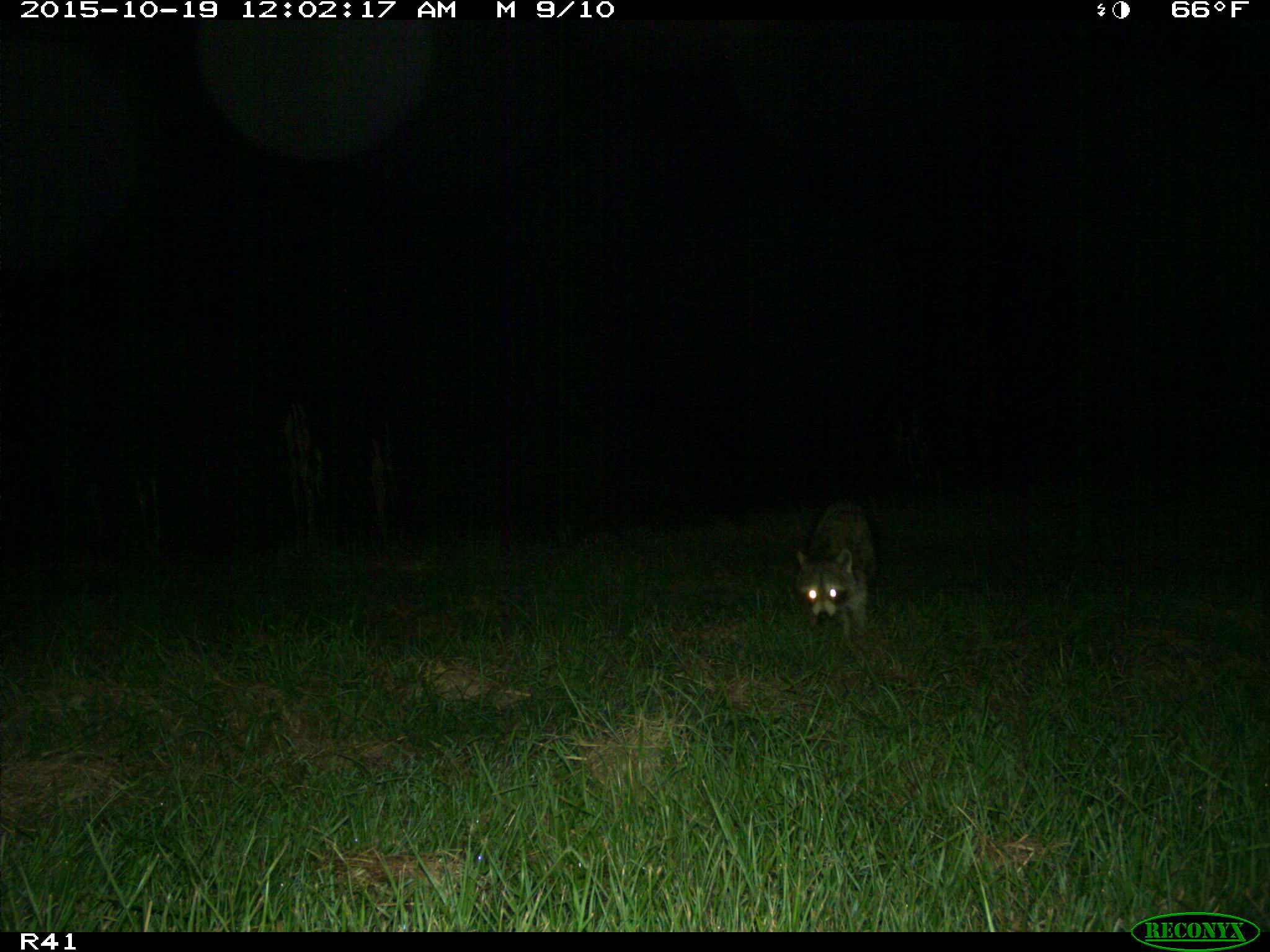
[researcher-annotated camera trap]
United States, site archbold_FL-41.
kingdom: Animalia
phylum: Chordata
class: Mammalia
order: Carnivora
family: Procyonidae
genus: Procyon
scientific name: Procyon lotor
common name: common raccoon